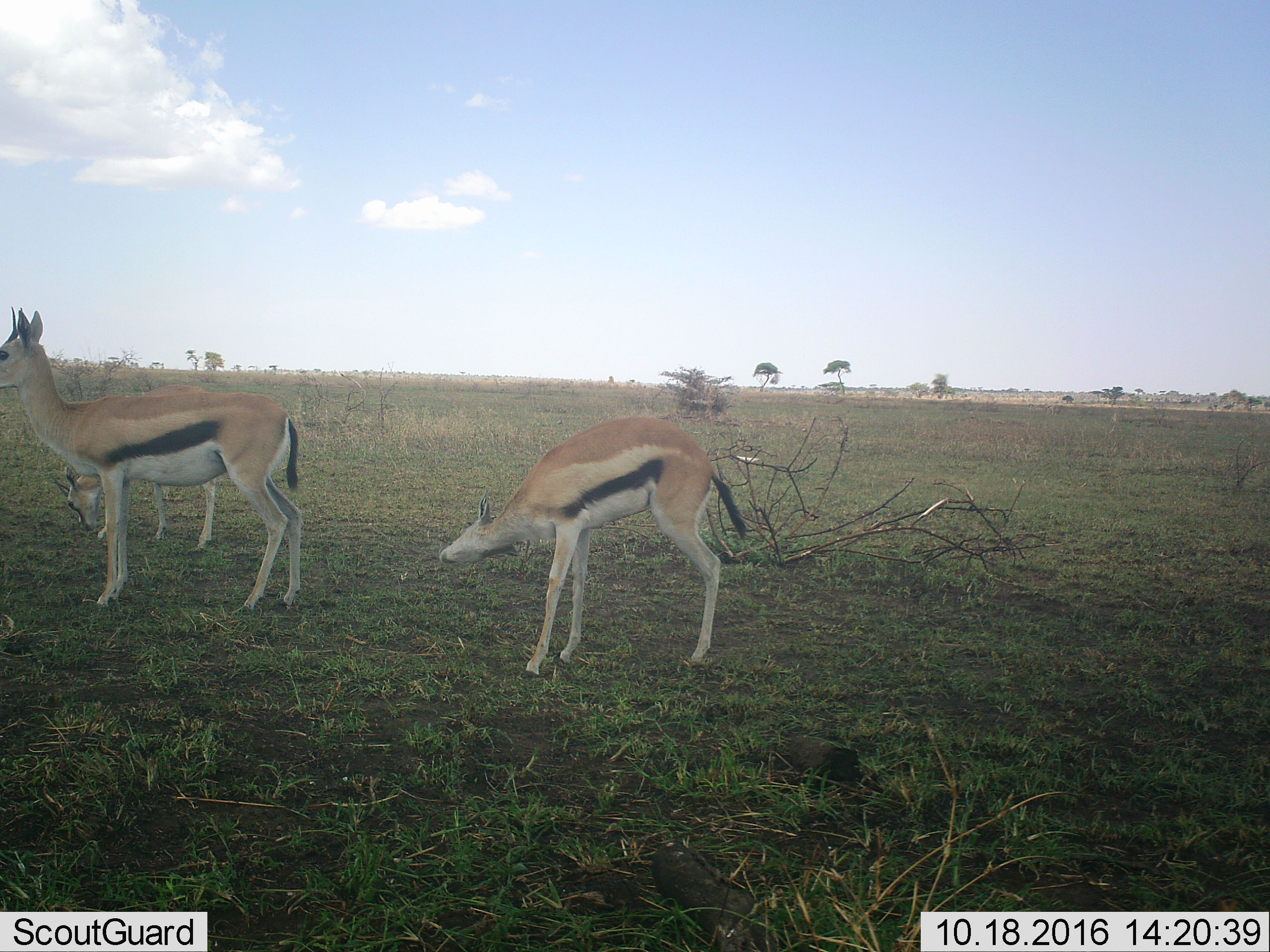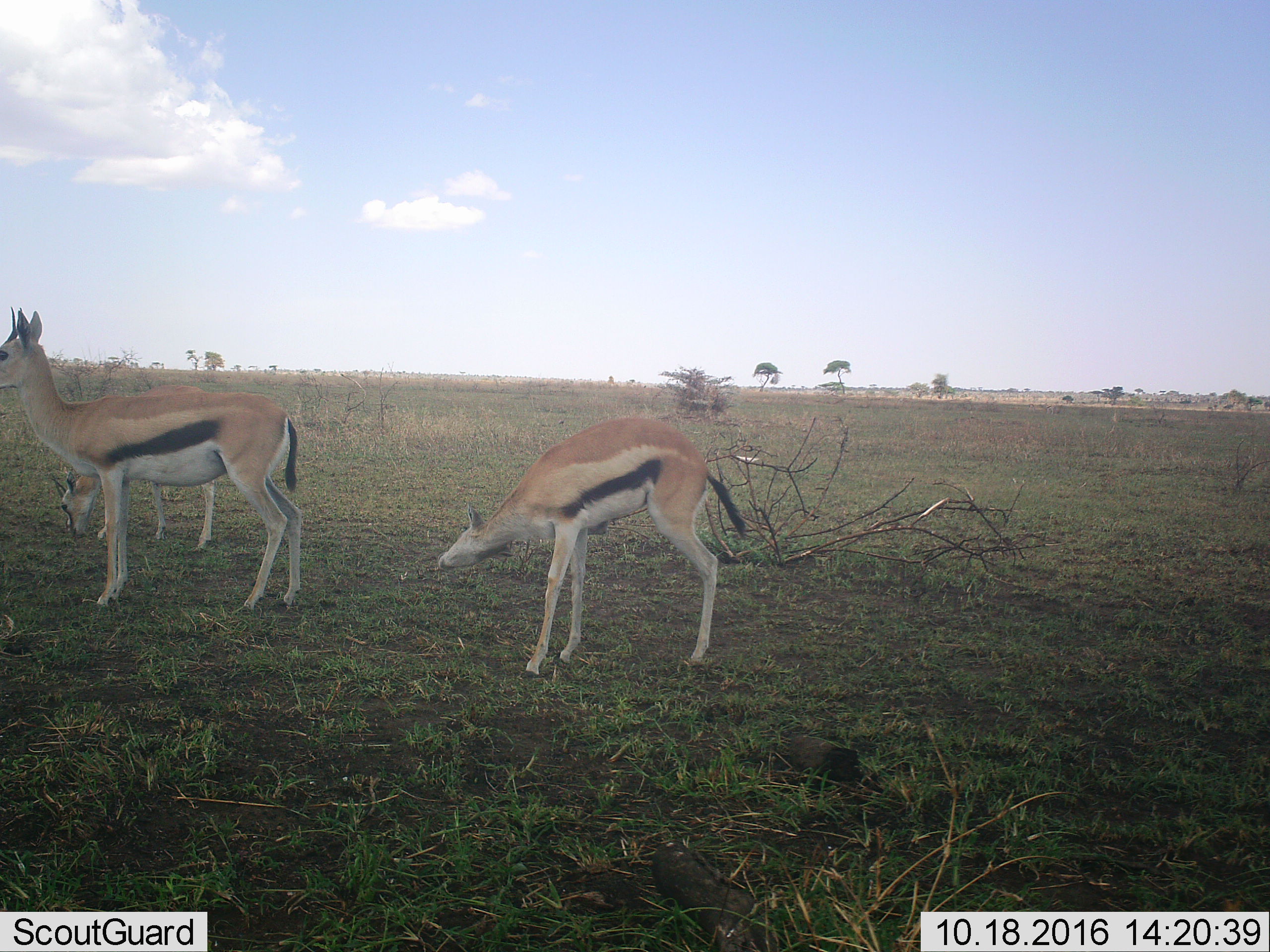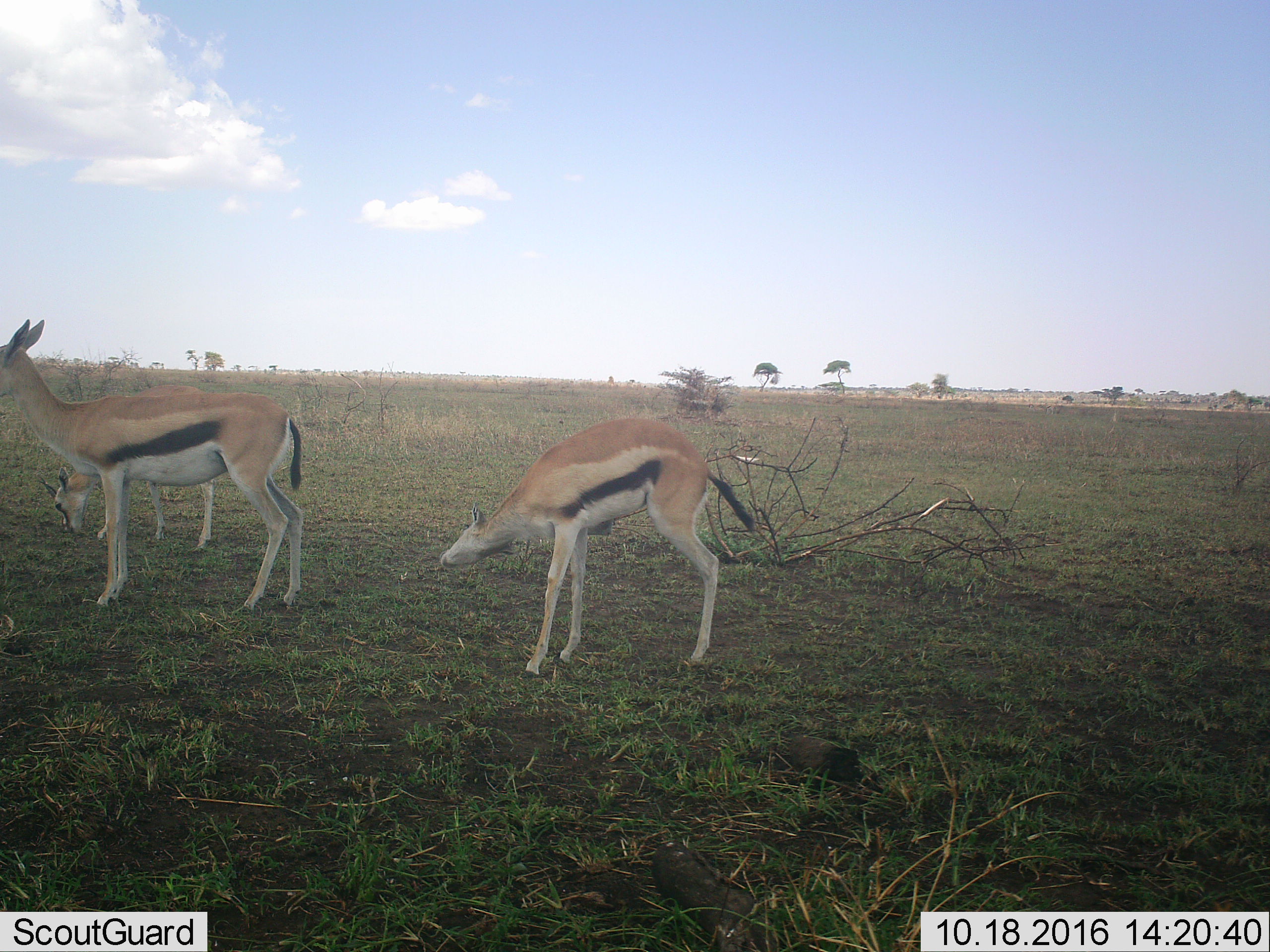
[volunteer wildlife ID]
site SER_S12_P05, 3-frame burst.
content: unidentified animal